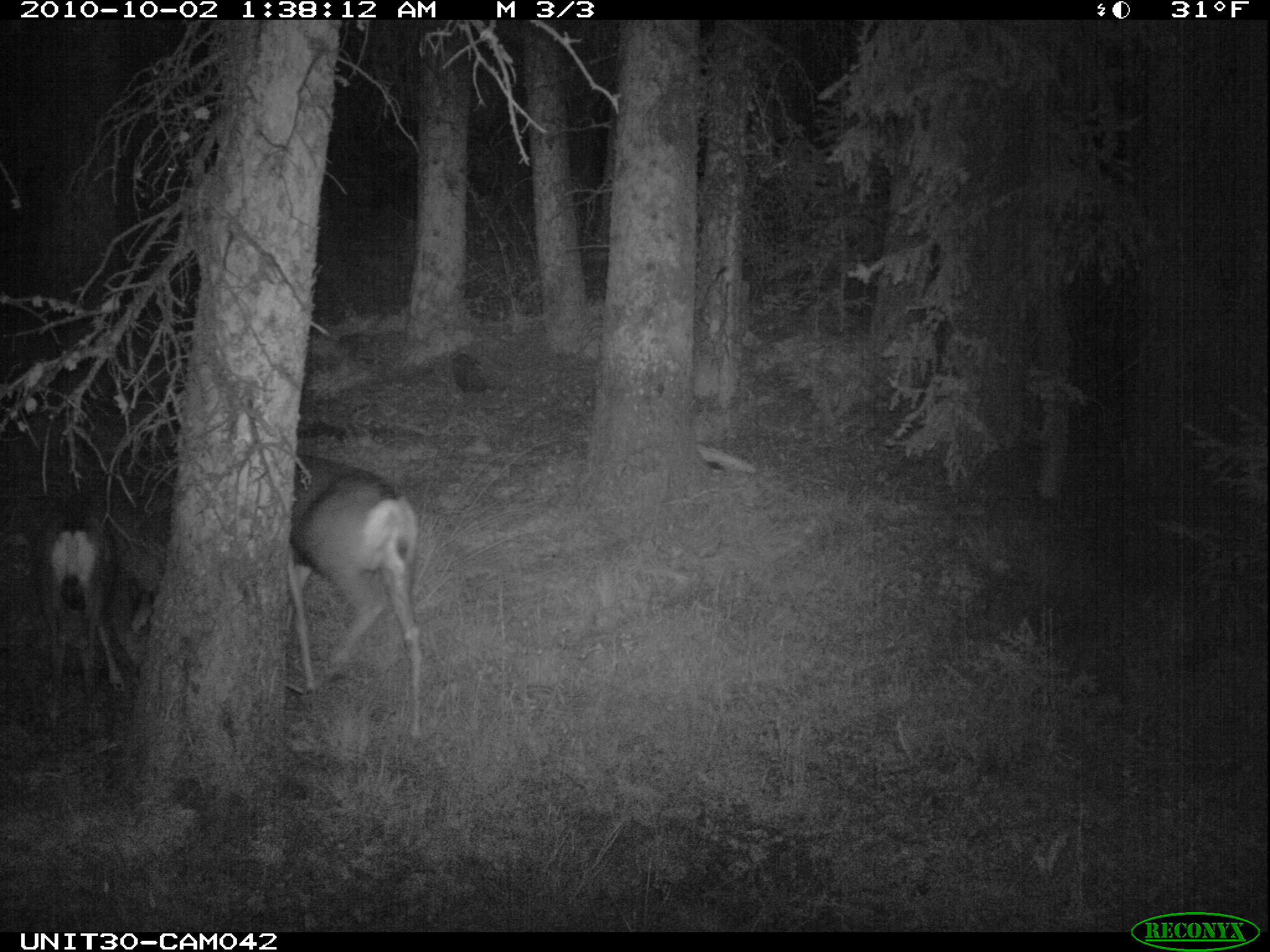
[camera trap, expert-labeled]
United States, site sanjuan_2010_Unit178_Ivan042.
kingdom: Animalia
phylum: Chordata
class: Mammalia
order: Artiodactyla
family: Cervidae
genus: Odocoileus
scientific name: Odocoileus hemionus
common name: mule deer